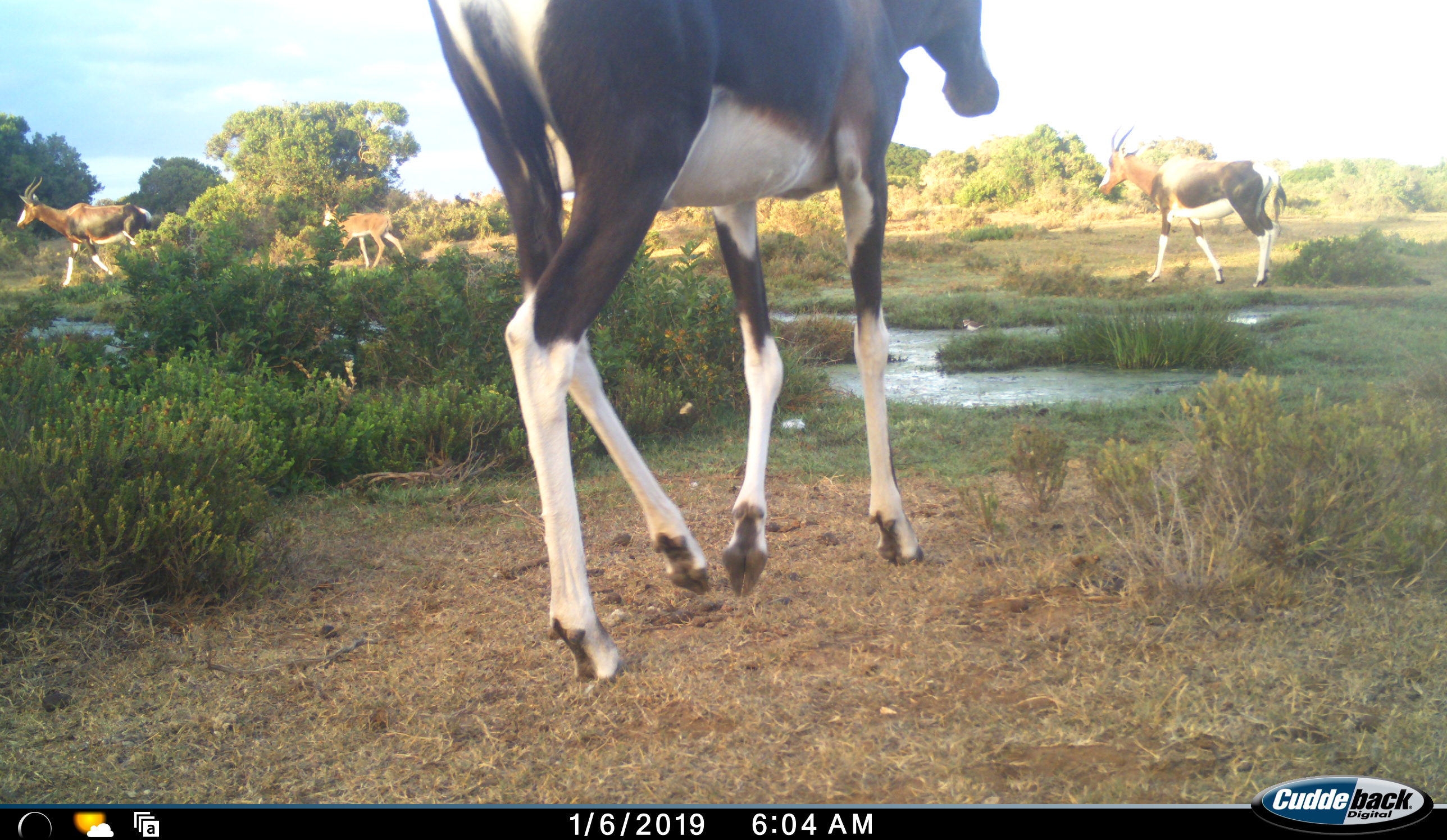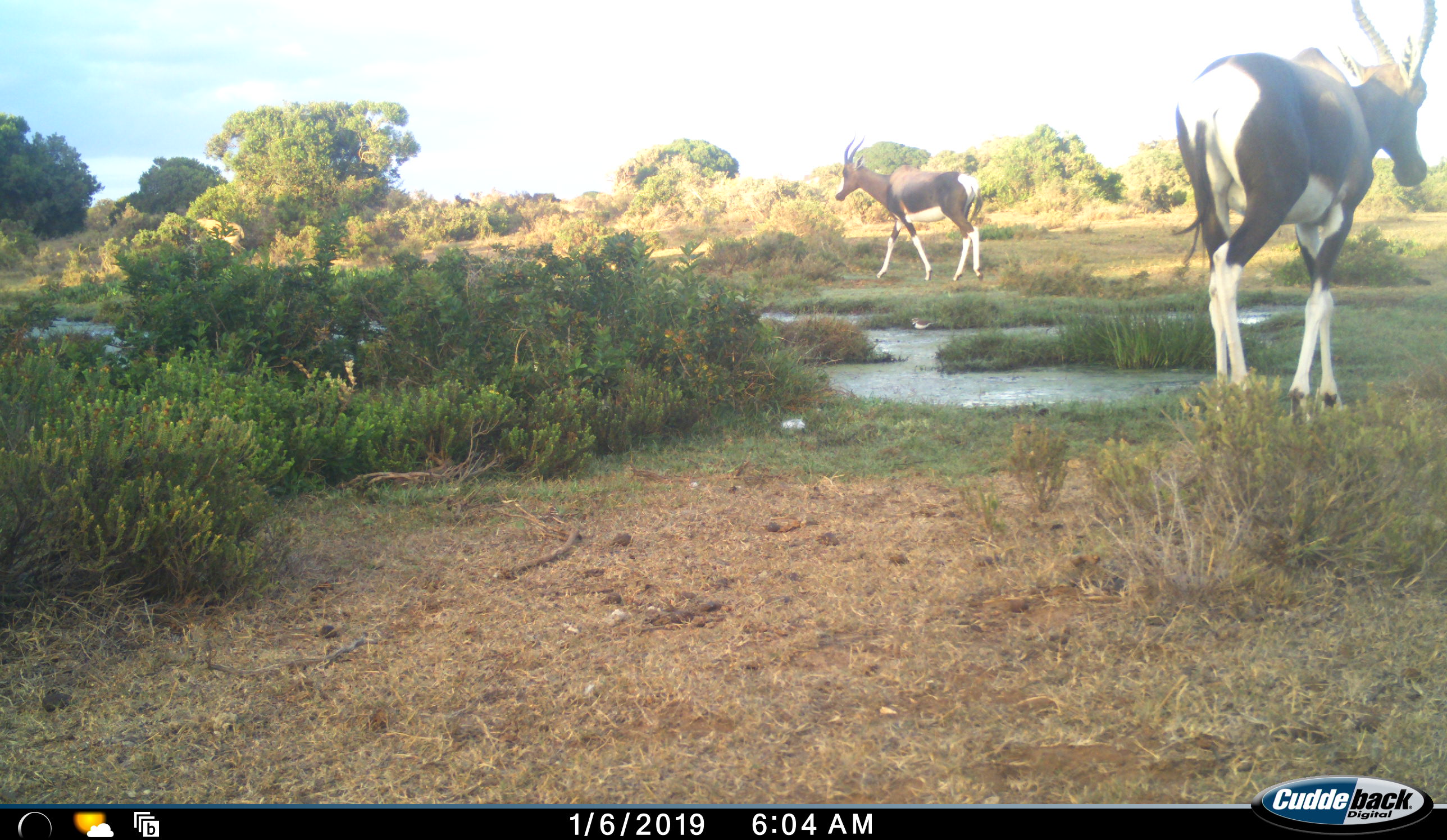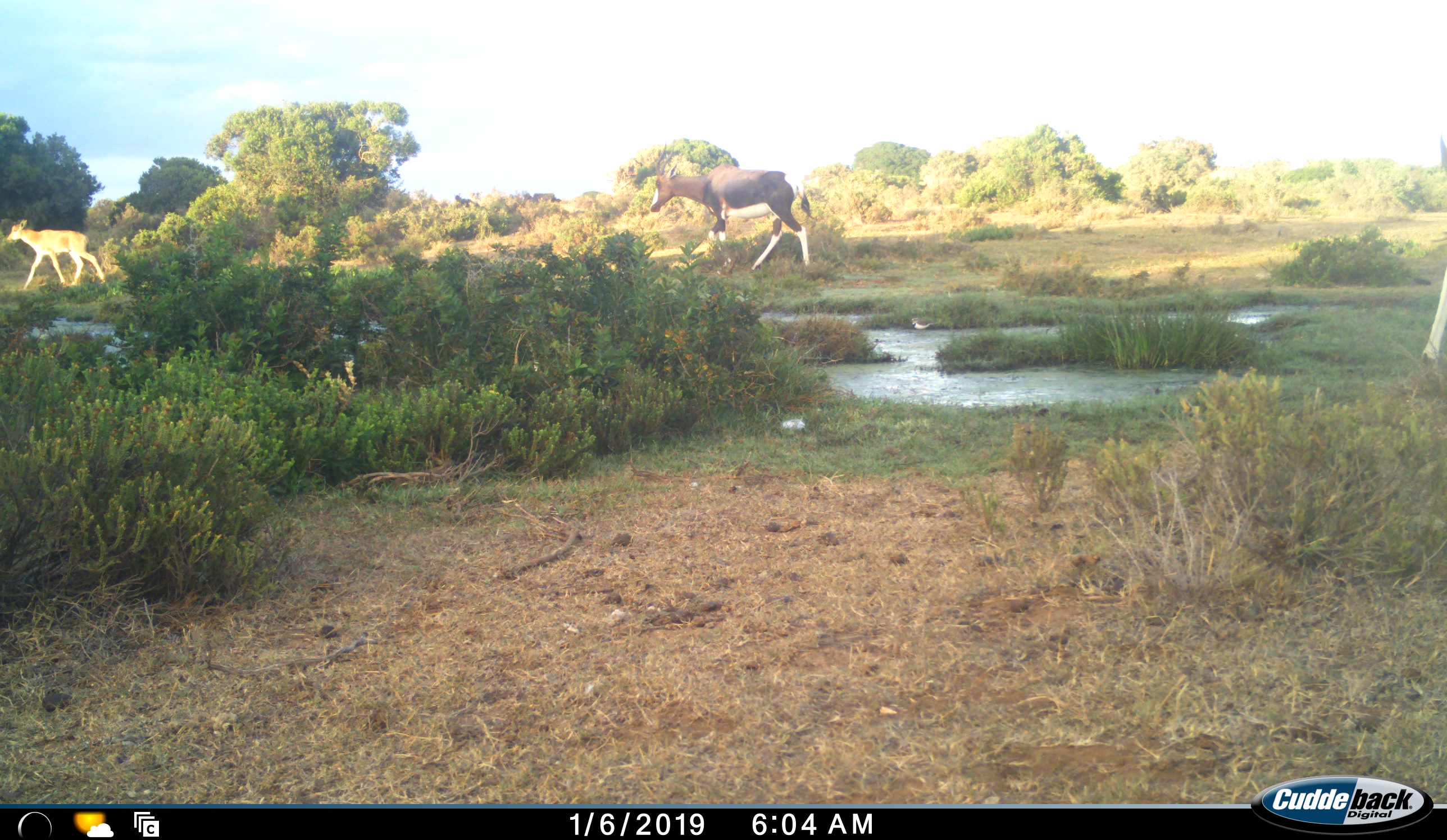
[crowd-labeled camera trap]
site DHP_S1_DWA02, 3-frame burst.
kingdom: Animalia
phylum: Chordata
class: Mammalia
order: Artiodactyla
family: Bovidae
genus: Damaliscus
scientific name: Damaliscus pygargus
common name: bontebok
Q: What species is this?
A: Bontebok (Damaliscus pygargus).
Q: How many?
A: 4.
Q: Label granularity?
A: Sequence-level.